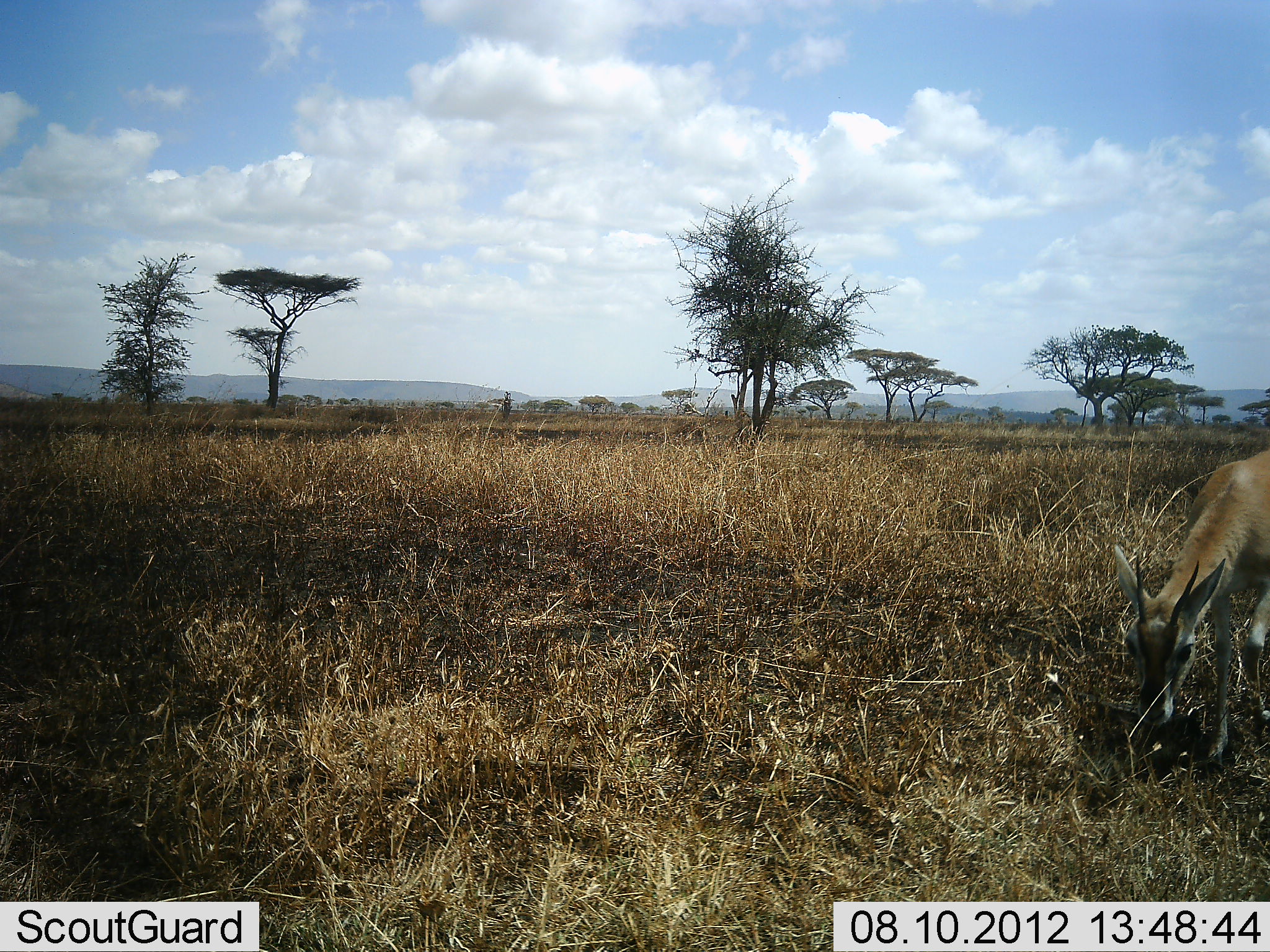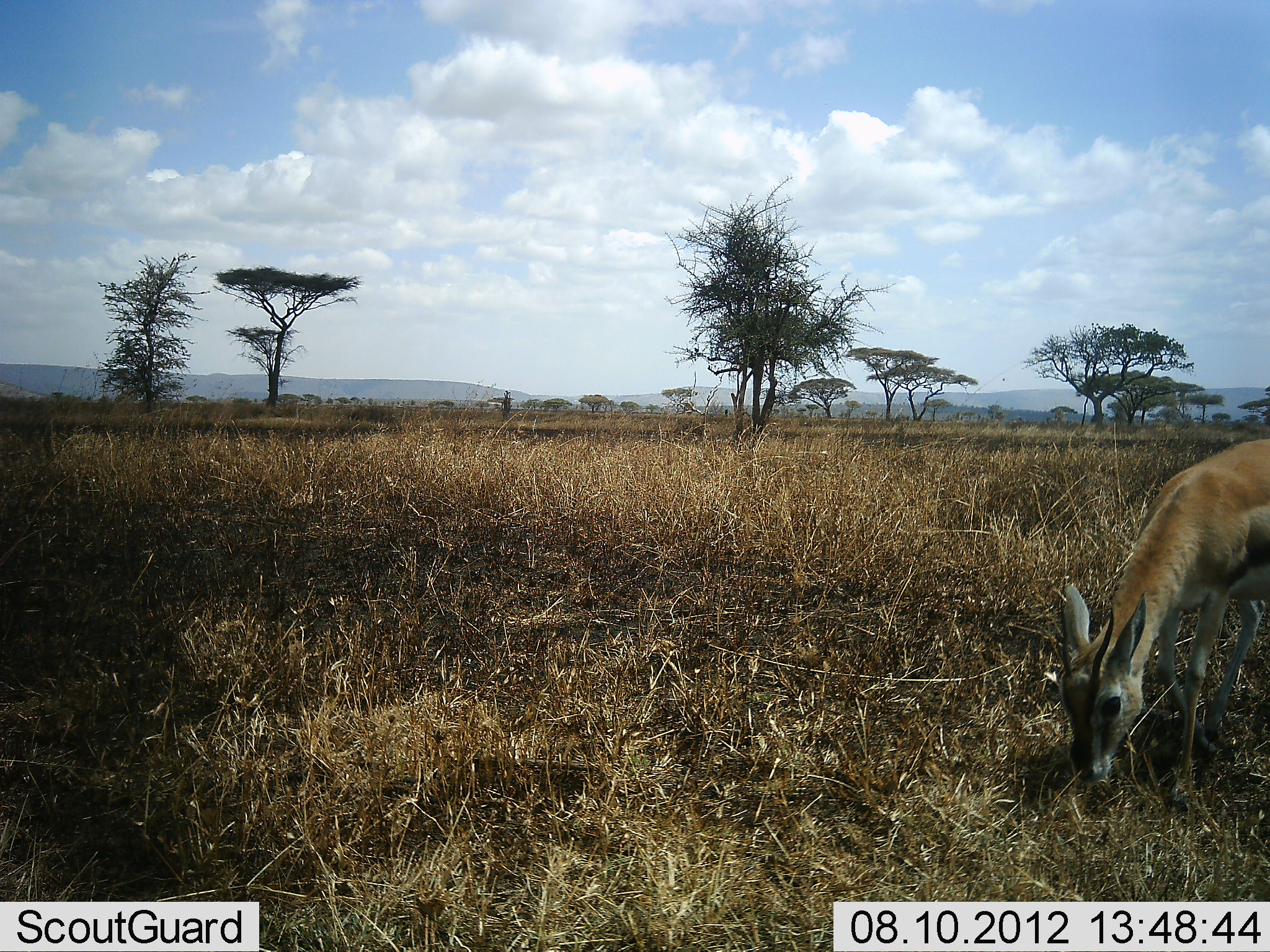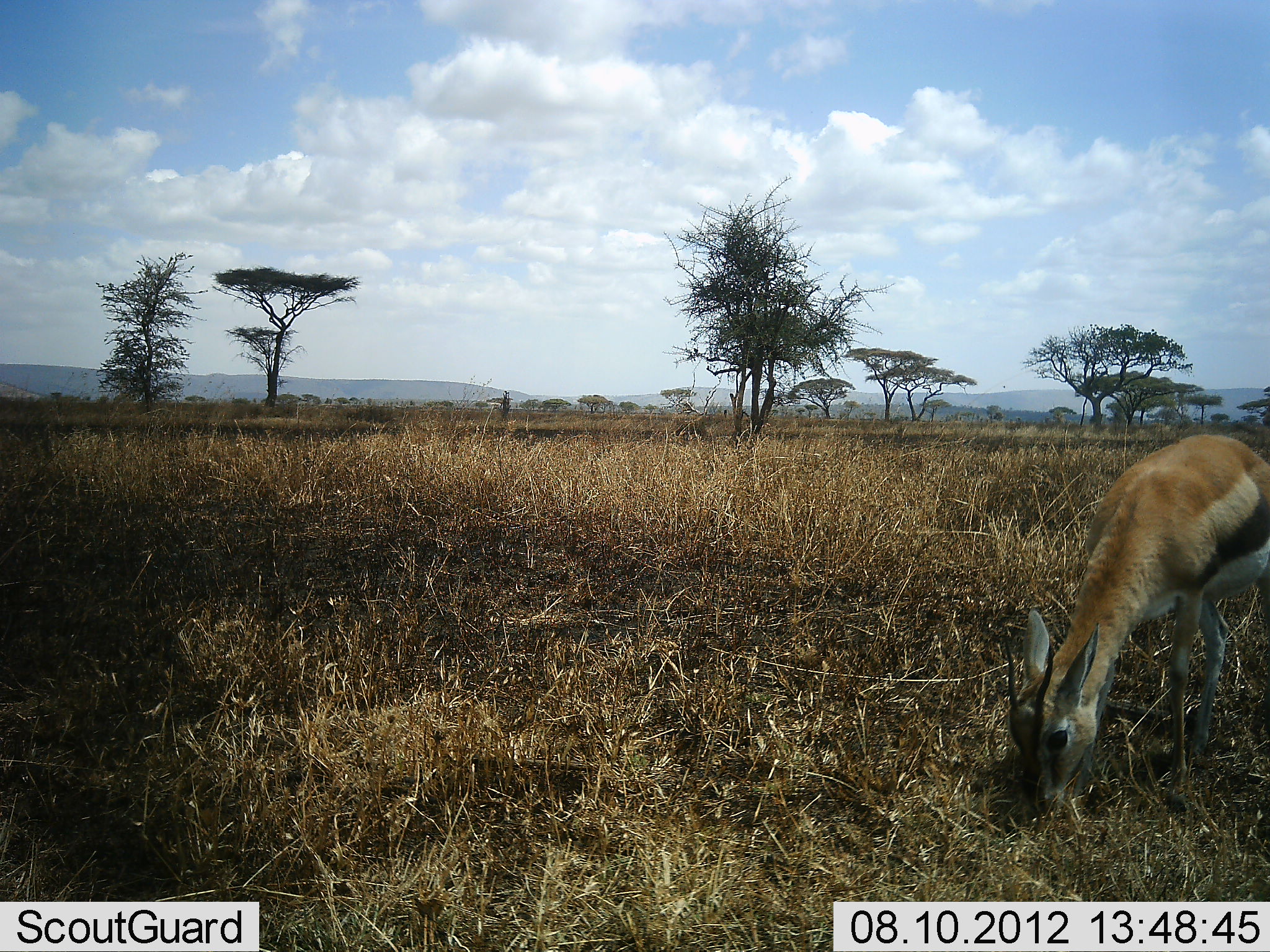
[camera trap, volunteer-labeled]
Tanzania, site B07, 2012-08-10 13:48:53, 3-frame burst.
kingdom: Animalia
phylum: Chordata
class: Mammalia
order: Artiodactyla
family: Bovidae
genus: Eudorcas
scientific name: Eudorcas thomsonii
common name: thomson's gazelle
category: gazellethomsons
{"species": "gazellethomsons (thomson's gazelle) (Eudorcas thomsonii)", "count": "1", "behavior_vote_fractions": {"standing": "10%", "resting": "0%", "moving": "50%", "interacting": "0%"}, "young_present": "0%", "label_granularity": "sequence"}